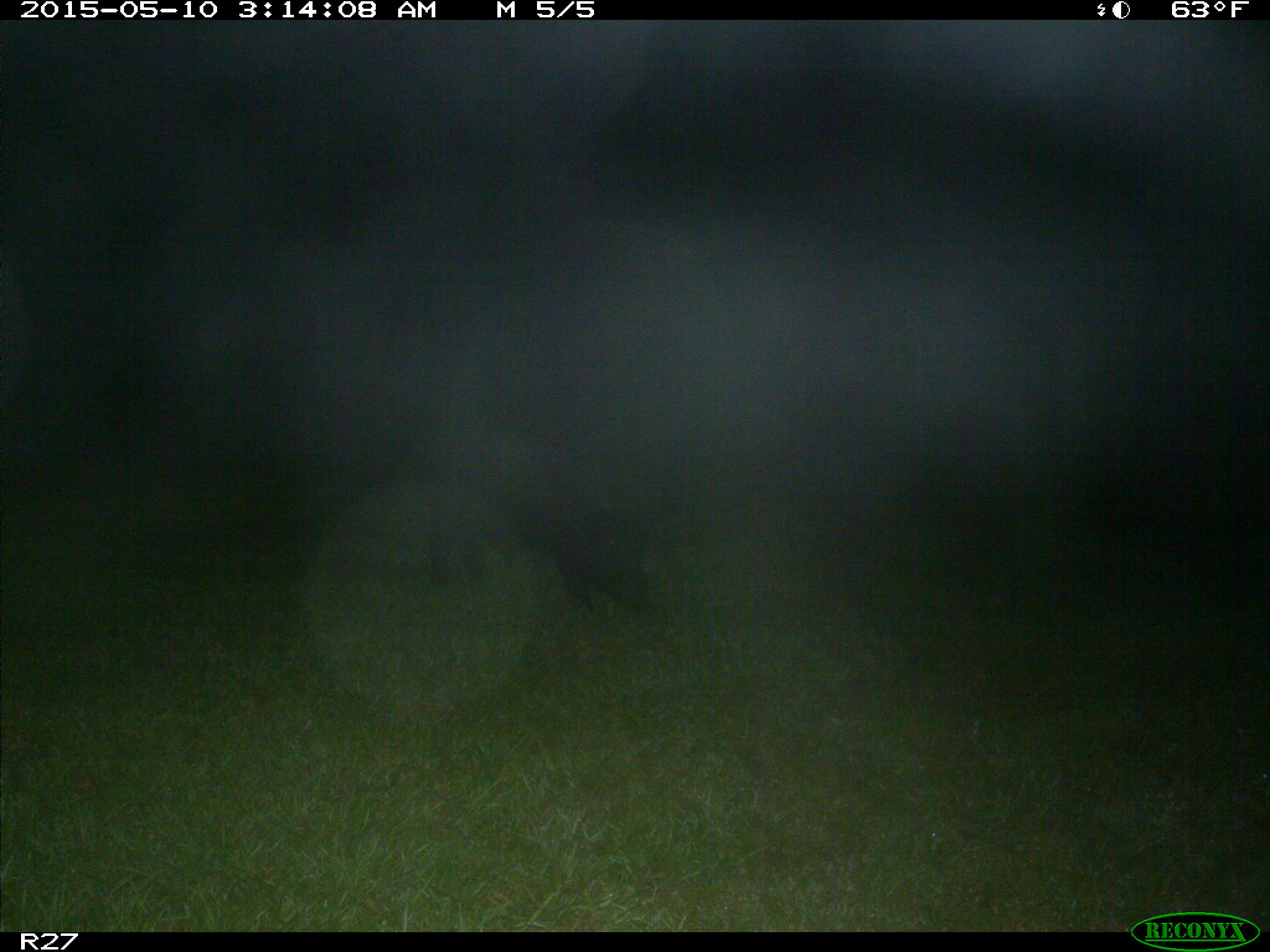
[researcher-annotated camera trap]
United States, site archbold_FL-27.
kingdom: Animalia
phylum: Chordata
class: Mammalia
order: Artiodactyla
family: Suidae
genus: Sus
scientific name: Sus scrofa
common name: wild boar